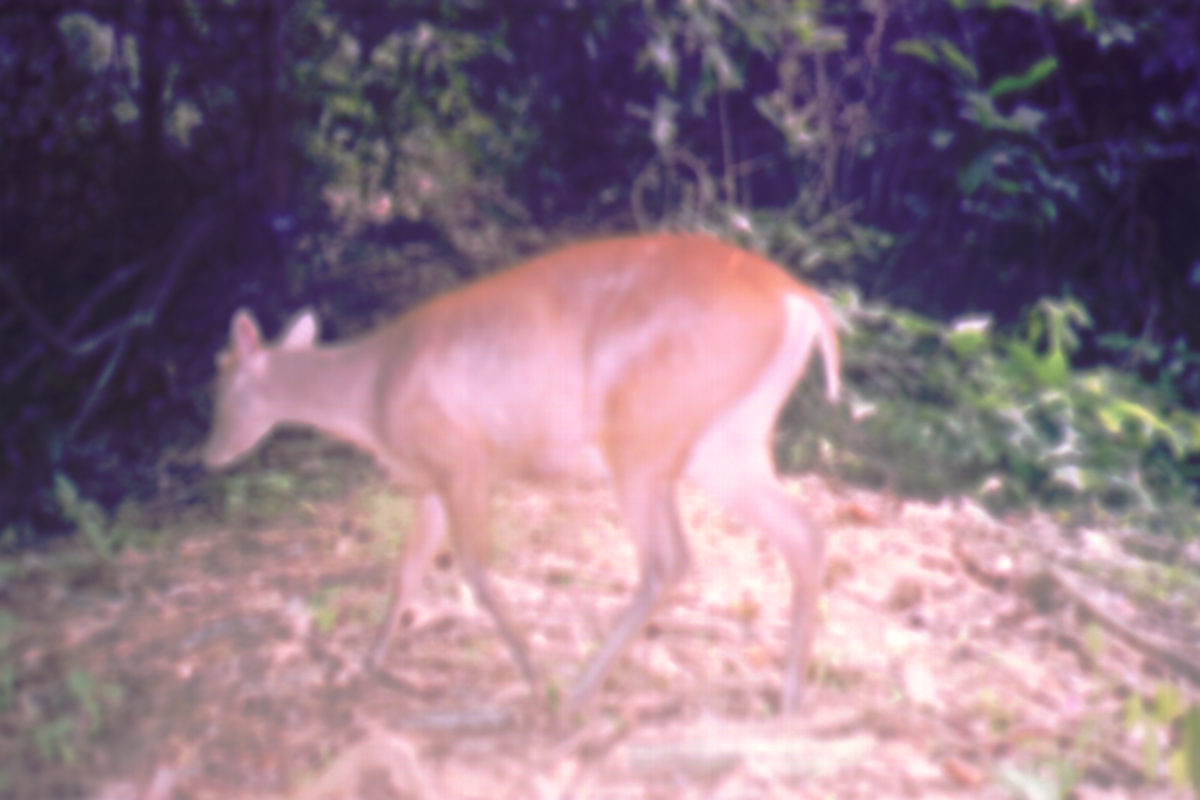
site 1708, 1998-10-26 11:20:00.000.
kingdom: Animalia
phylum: Chordata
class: Mammalia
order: Artiodactyla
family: Cervidae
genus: Muntiacus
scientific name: Muntiacus muntjak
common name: southern red muntjac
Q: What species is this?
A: Muntiacus muntjak (southern red muntjac).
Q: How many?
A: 1.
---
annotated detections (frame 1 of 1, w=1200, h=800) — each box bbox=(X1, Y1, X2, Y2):
muntiacus muntjak: bbox=(197, 226, 840, 734)